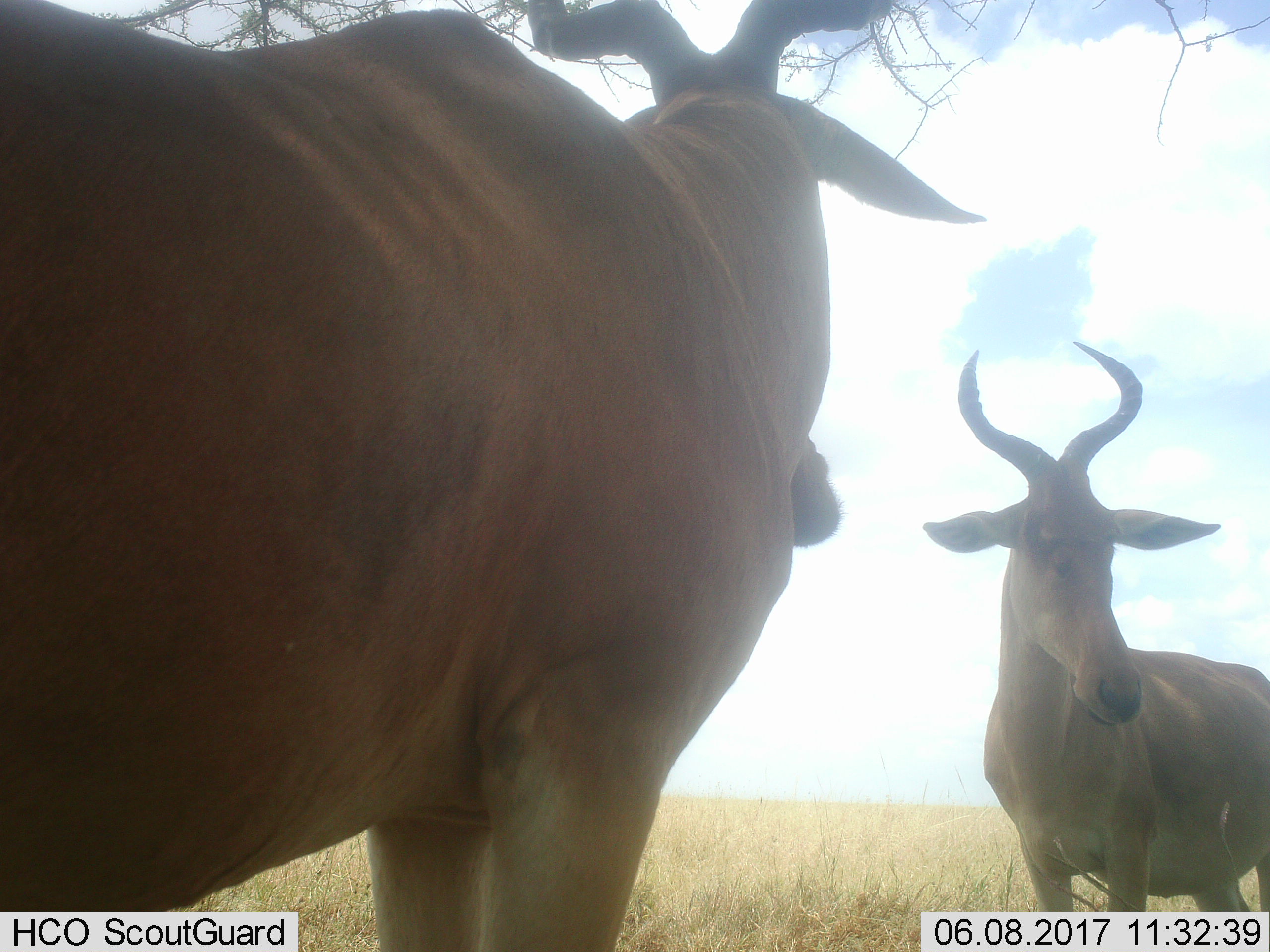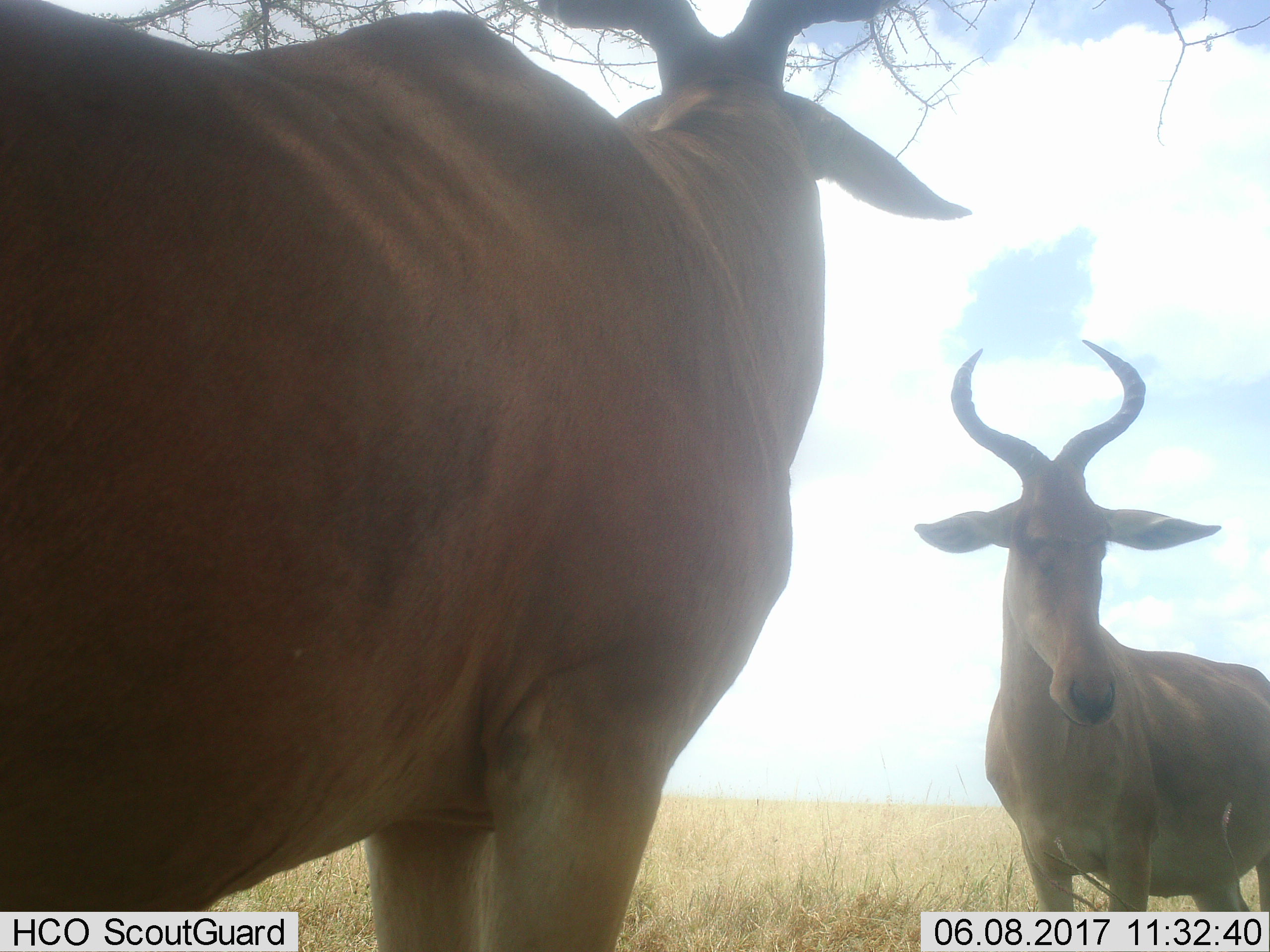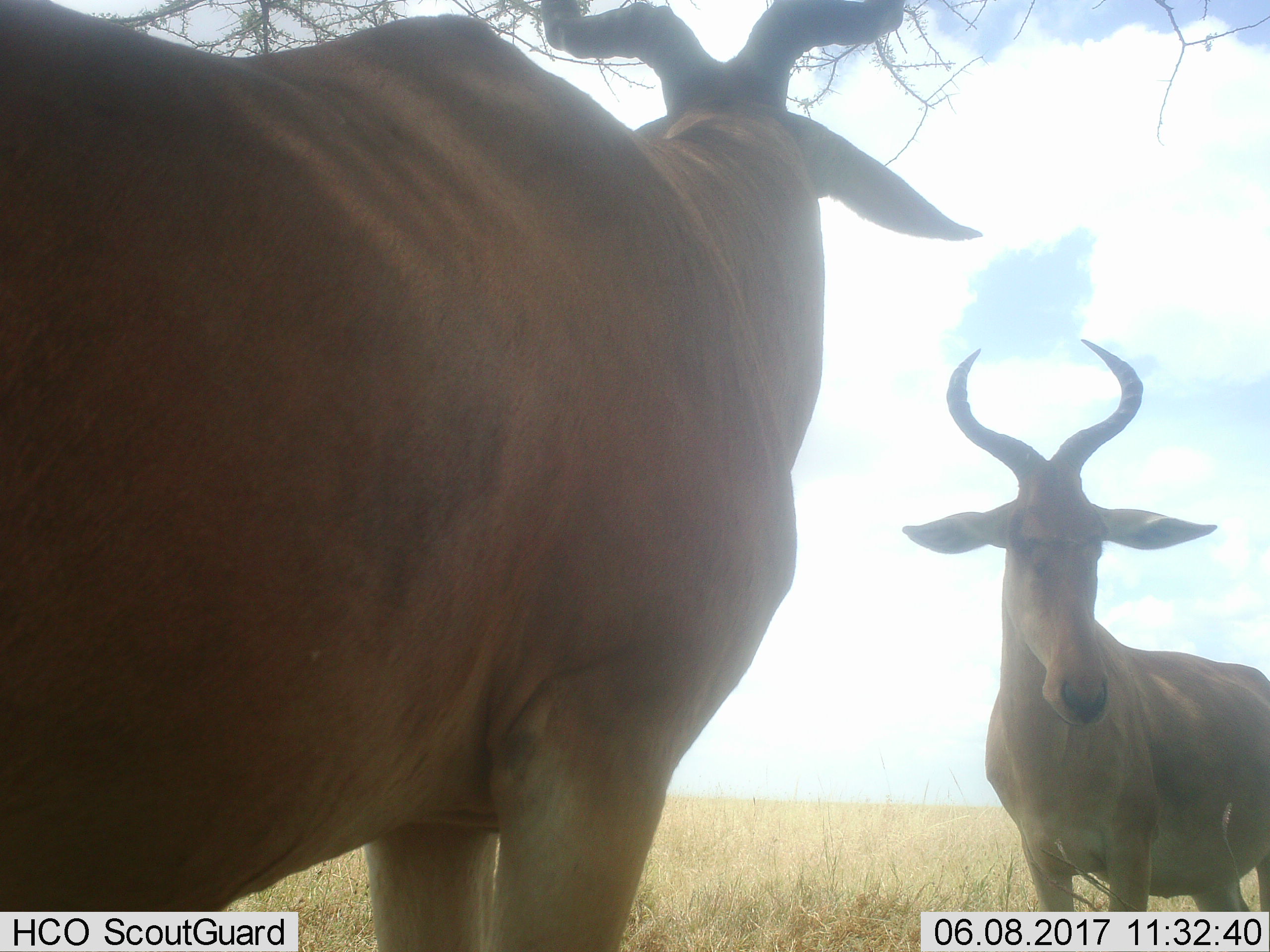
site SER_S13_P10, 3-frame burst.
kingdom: Animalia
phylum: Chordata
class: Mammalia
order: Artiodactyla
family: Bovidae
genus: Alcelaphus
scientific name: Alcelaphus buselaphus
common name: hartebeest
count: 2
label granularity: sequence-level